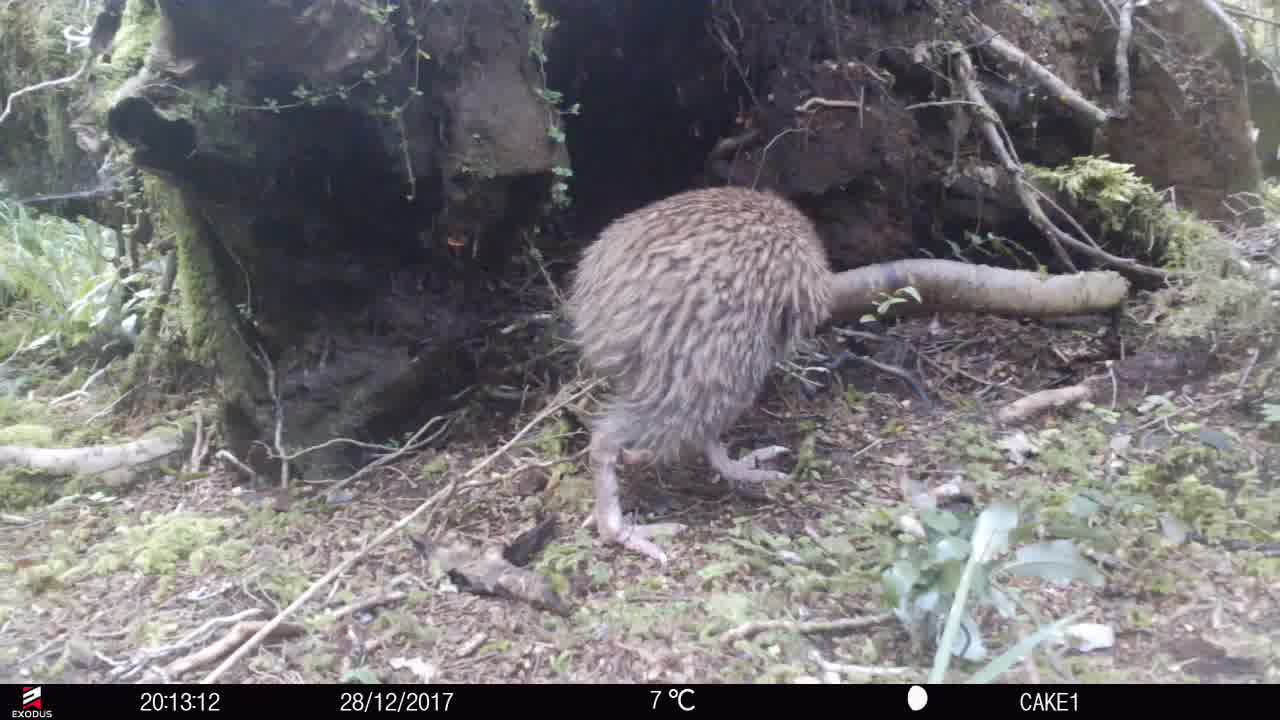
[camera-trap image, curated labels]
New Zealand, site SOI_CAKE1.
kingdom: Animalia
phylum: Chordata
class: Aves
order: Apterygiformes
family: Apterygidae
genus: Apteryx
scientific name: Apteryx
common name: kiwi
Kiwi (Apteryx).